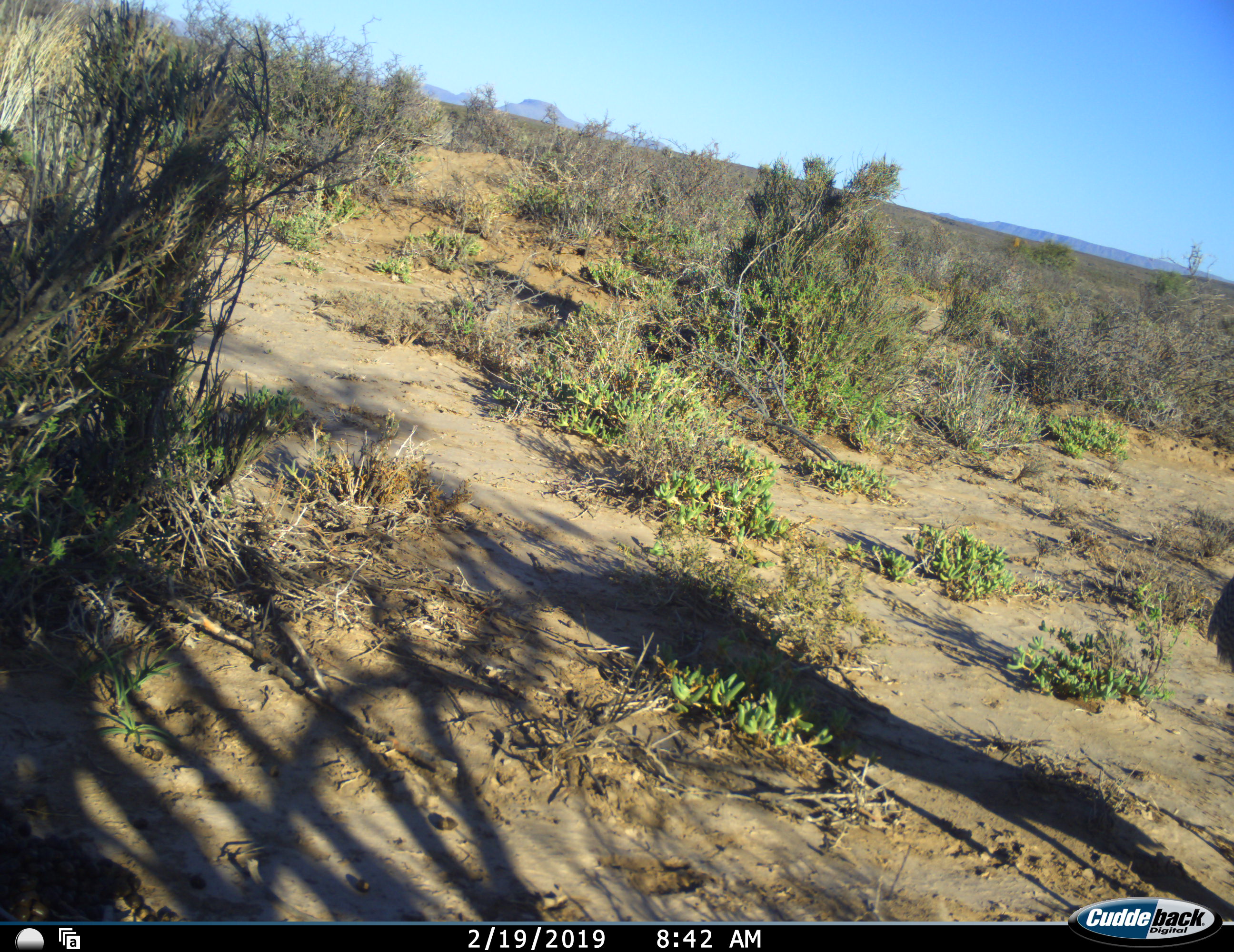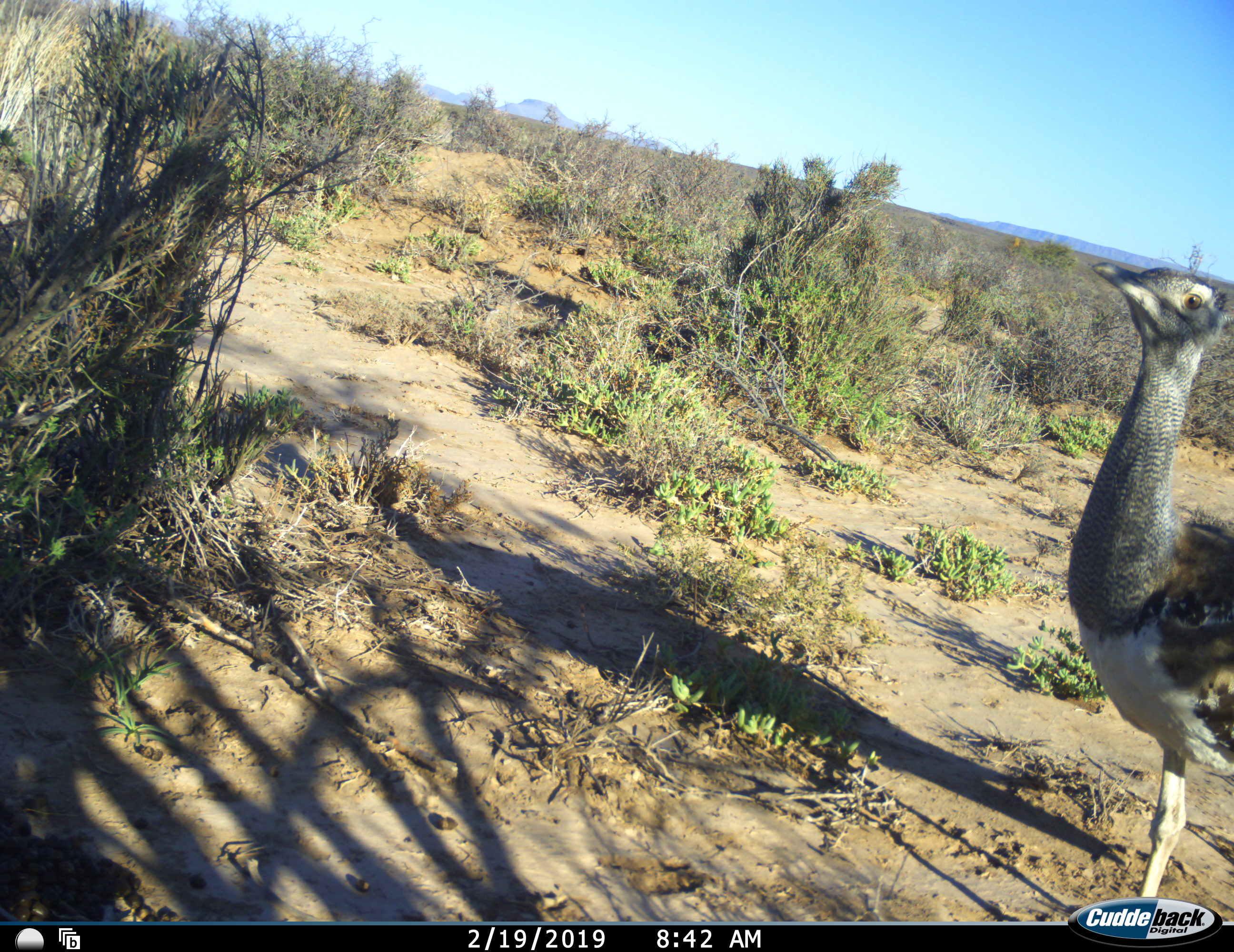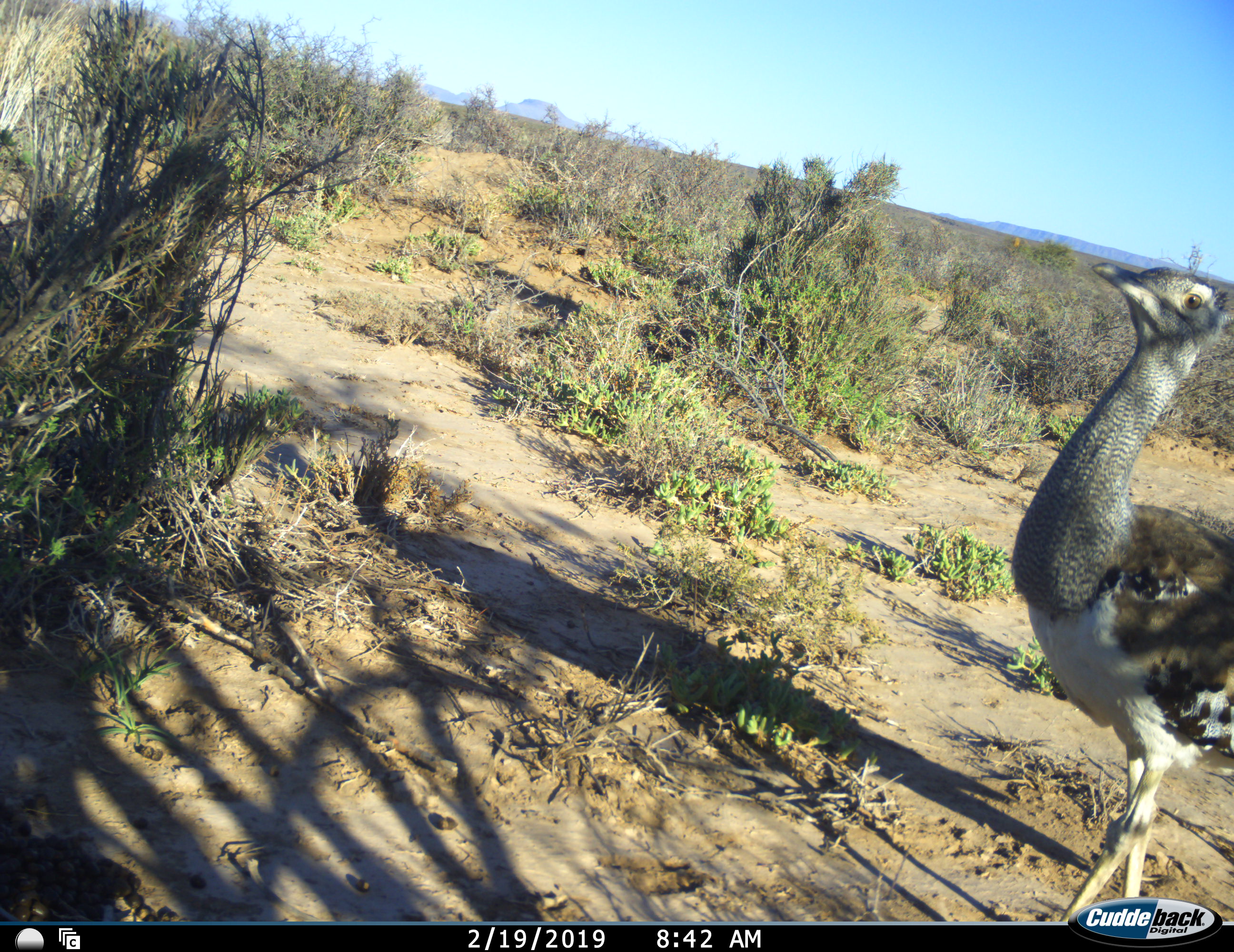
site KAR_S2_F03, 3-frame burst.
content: unidentified animal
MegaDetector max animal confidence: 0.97